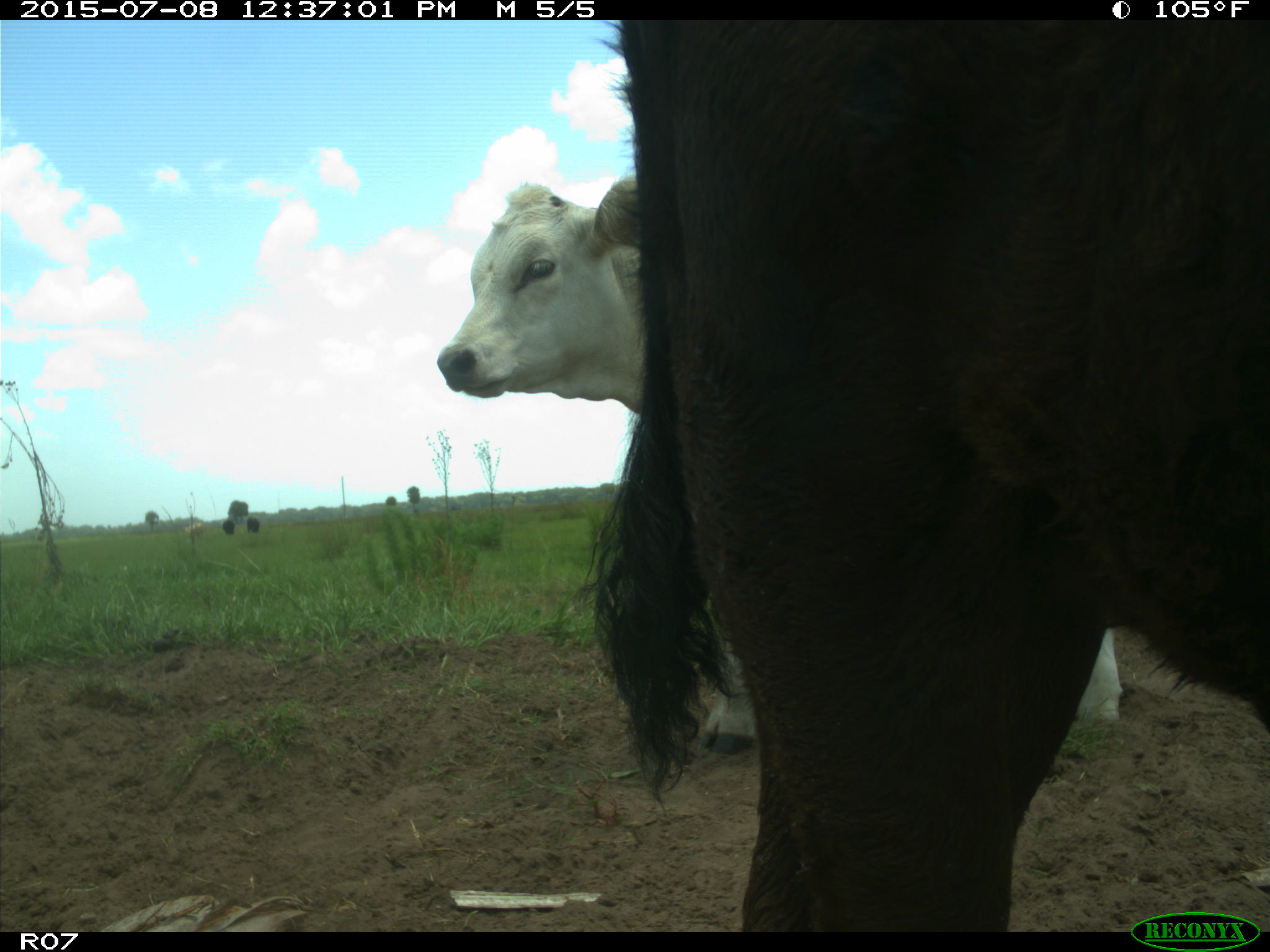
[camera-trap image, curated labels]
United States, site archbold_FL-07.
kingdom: Animalia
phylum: Chordata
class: Mammalia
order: Artiodactyla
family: Bovidae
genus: Bos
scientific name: Bos taurus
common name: domestic cow